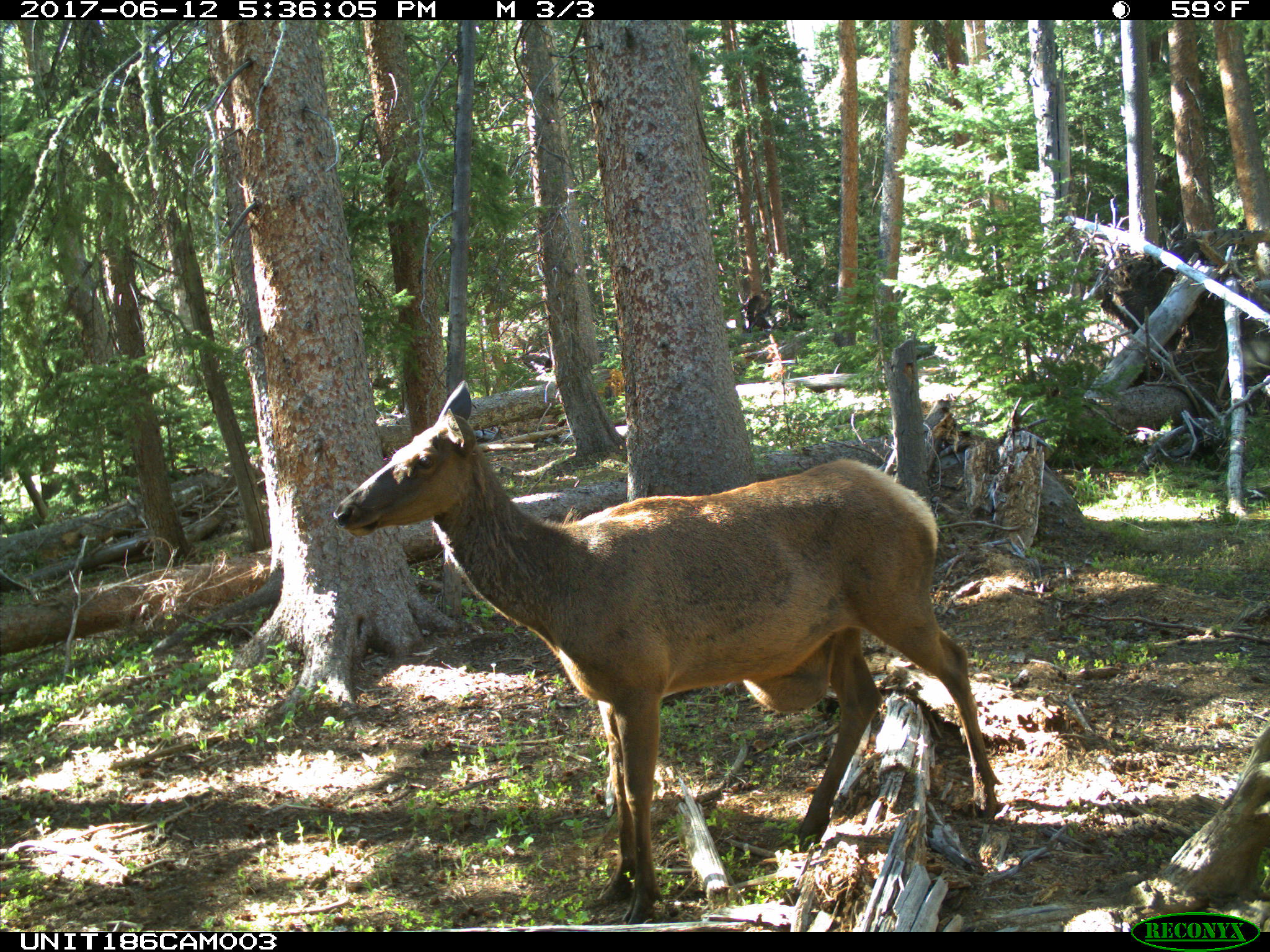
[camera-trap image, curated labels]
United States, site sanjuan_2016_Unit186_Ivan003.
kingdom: Animalia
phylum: Chordata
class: Mammalia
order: Artiodactyla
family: Cervidae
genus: Cervus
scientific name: Cervus elaphus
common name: red deer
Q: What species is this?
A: Cervus elaphus (red deer).